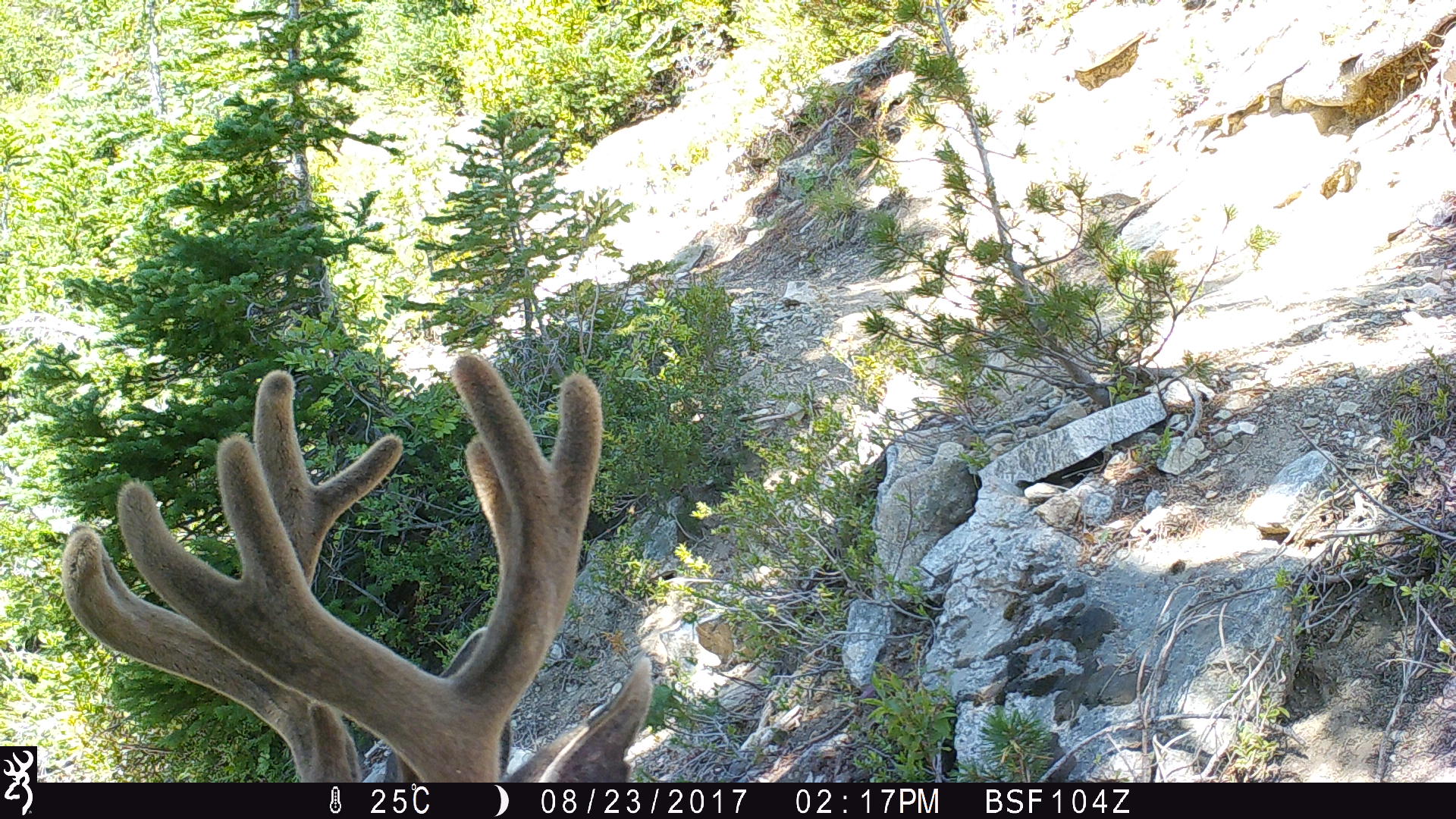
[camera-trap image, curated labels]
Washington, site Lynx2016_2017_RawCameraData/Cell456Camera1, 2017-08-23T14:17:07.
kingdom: Animalia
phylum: Chordata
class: Mammalia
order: Artiodactyla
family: Cervidae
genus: Odocoileus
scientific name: Odocoileus hemionus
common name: mule deer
Odocoileus hemionus (mule deer). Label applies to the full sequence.